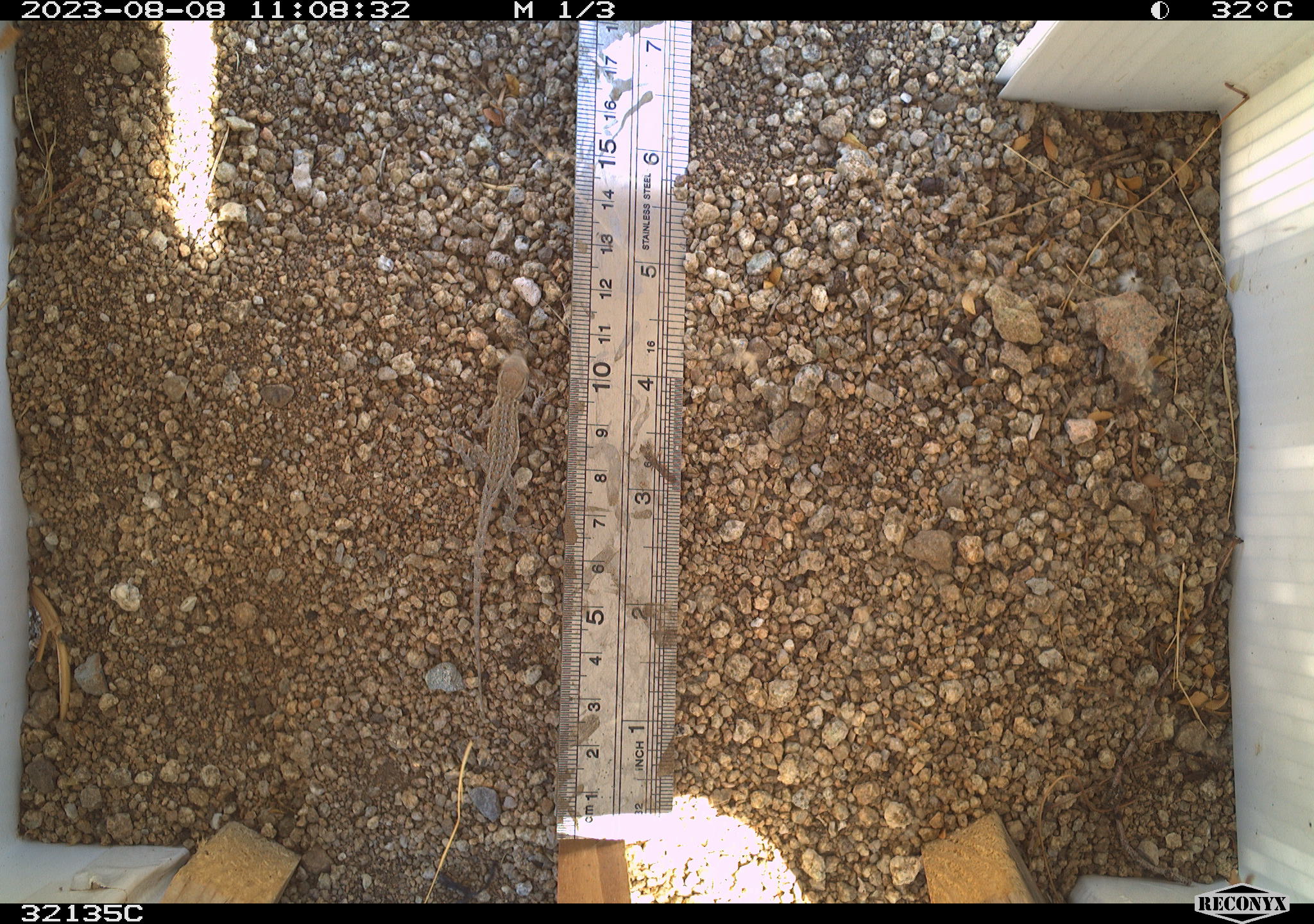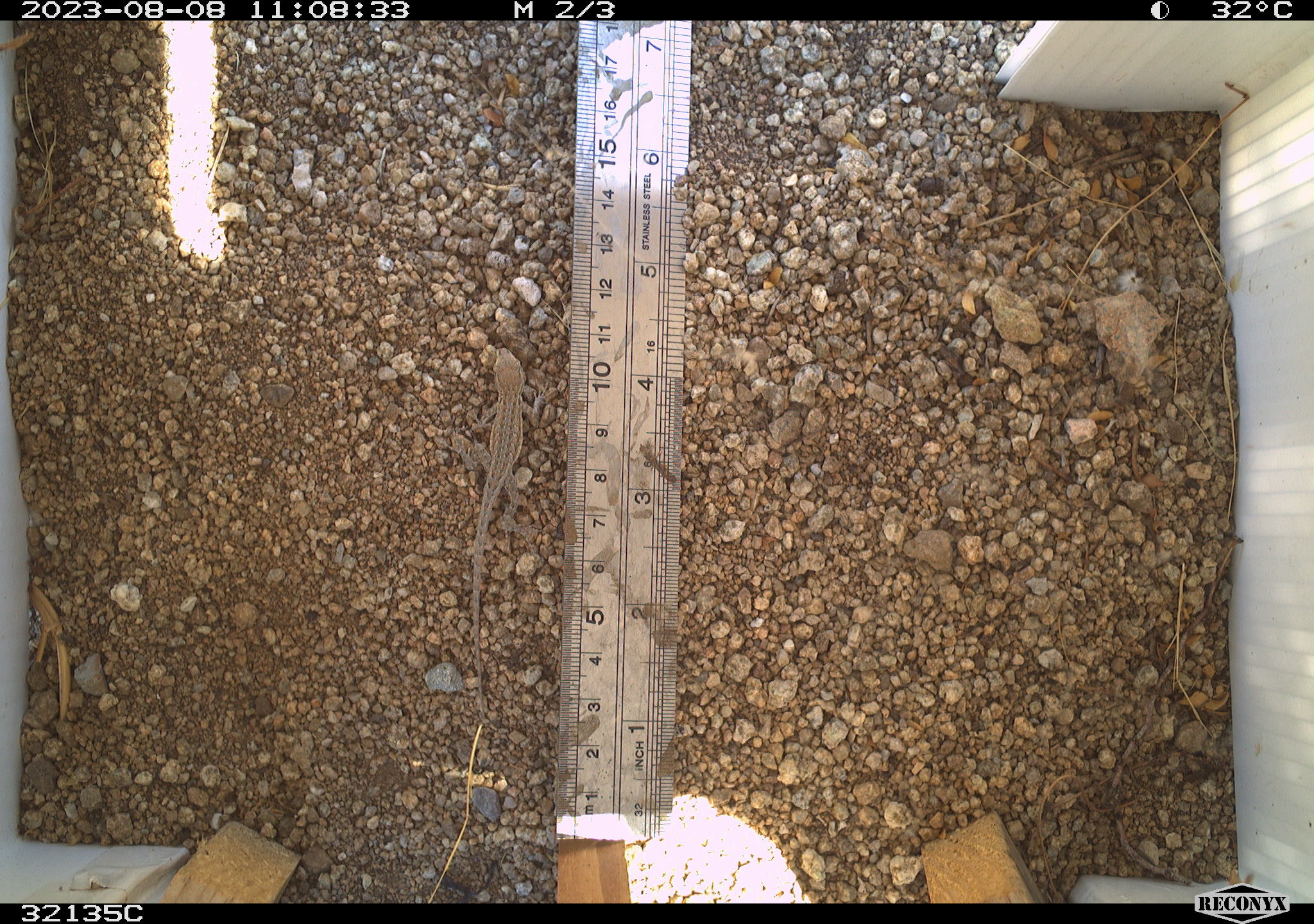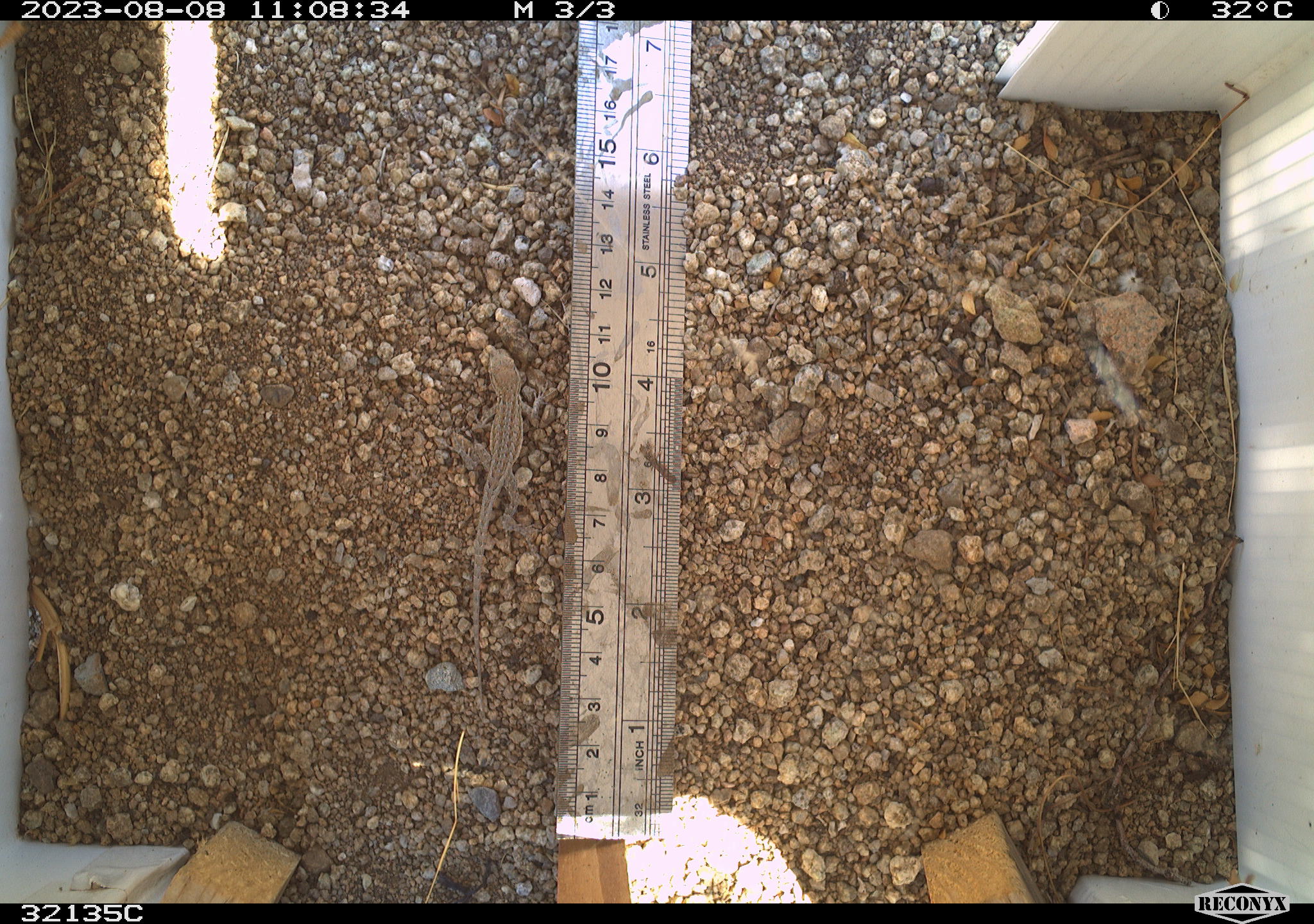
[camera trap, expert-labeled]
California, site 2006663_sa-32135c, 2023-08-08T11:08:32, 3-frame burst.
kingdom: Animalia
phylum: Chordata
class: Reptilia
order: Squamata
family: Phrynosomatidae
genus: Uta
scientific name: Uta stansburiana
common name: common side-blotched lizard